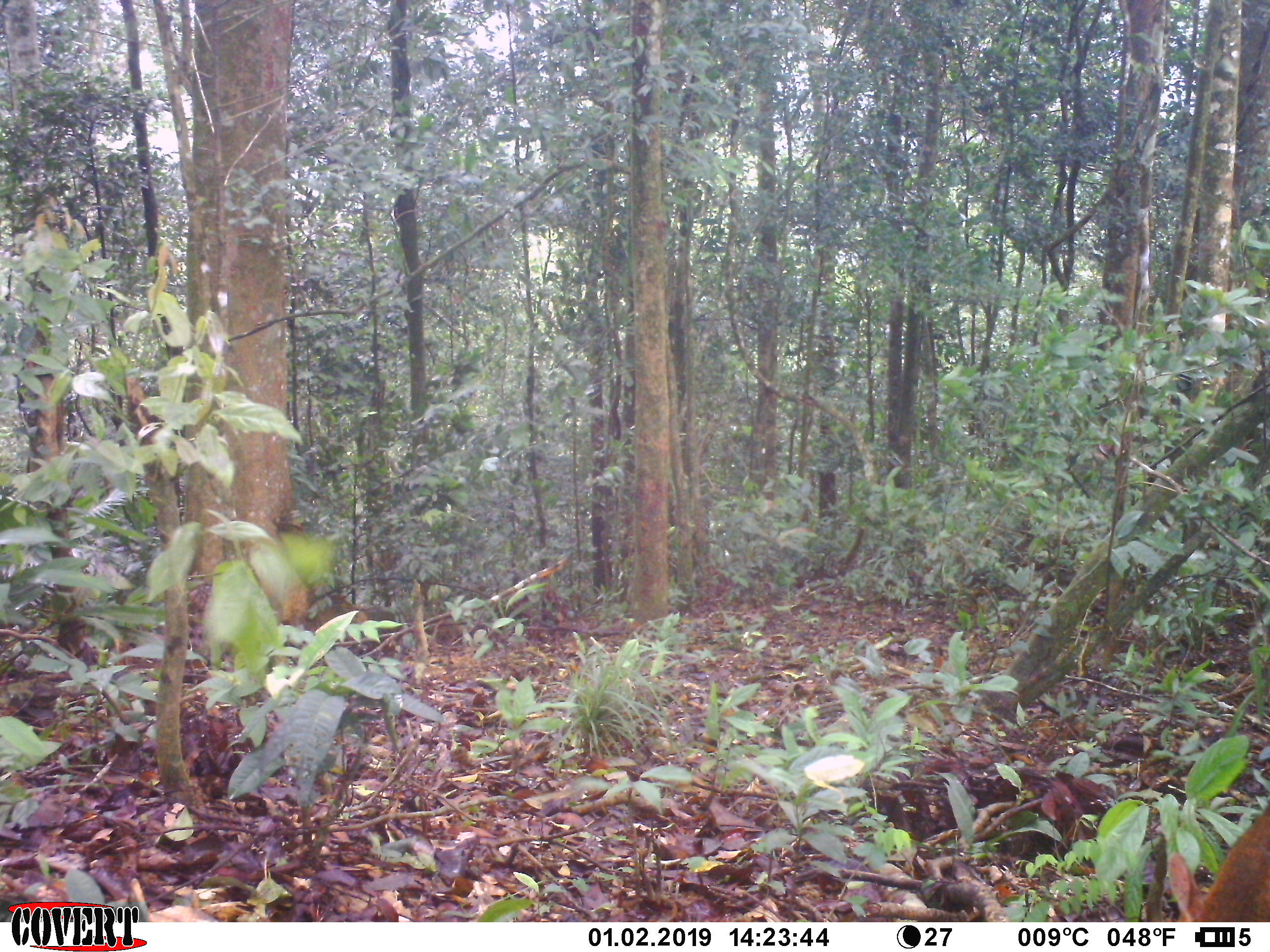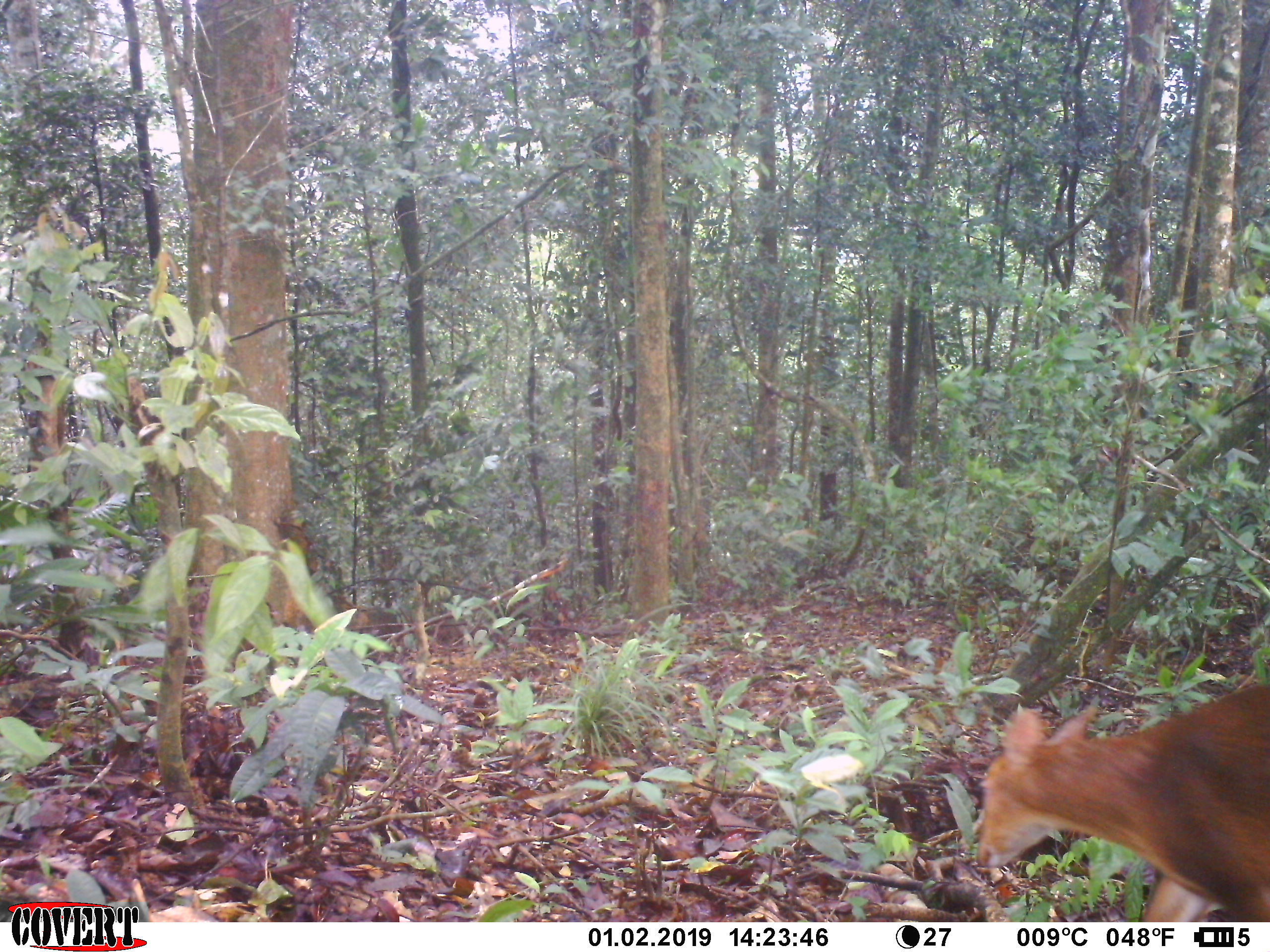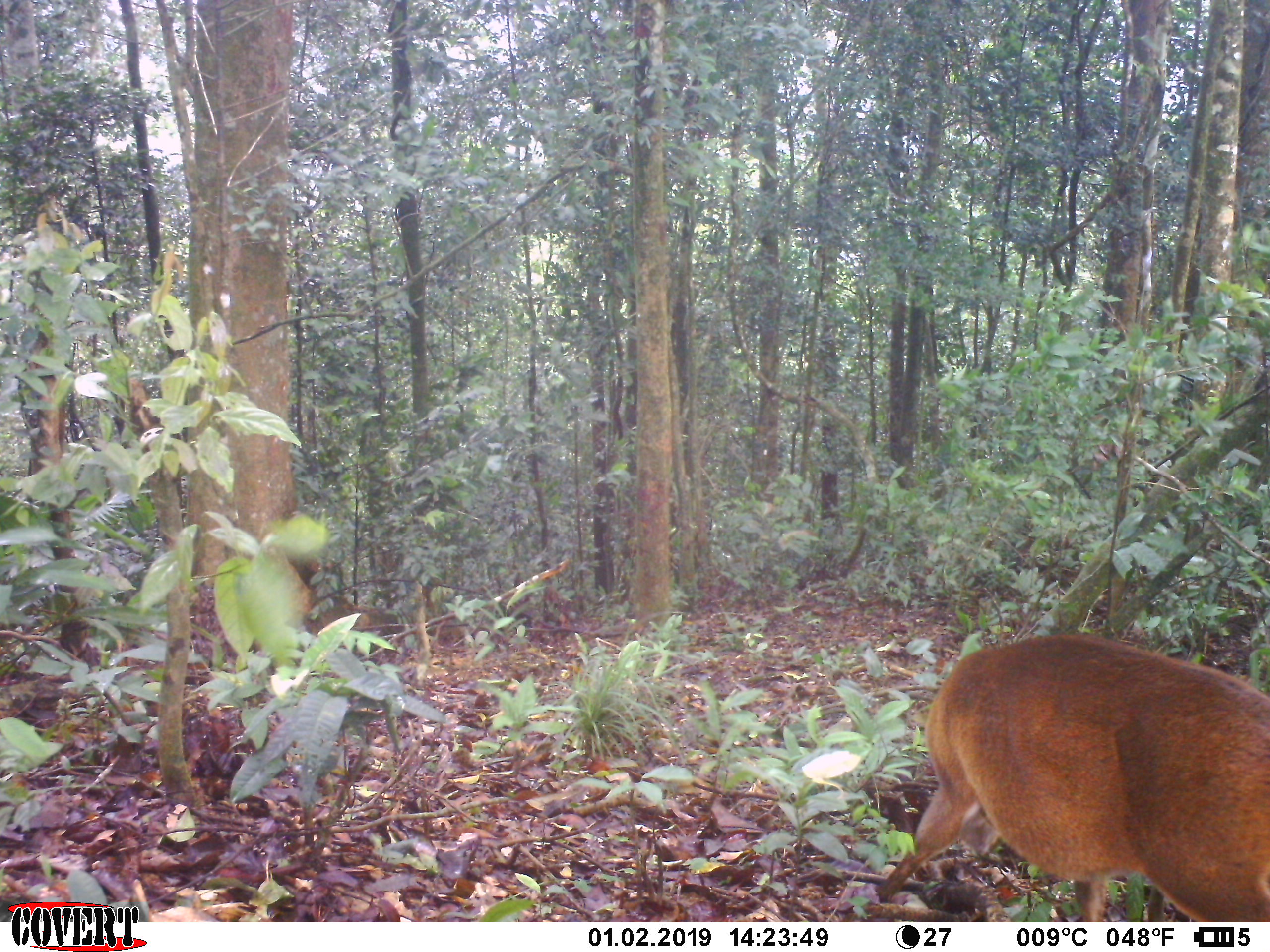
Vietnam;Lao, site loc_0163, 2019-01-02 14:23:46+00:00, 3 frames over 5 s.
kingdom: Animalia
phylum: Chordata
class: Mammalia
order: Artiodactyla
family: Cervidae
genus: Muntiacus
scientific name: Muntiacus vuquangensis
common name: large-antlered muntjac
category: large antlered muntjac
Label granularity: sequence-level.